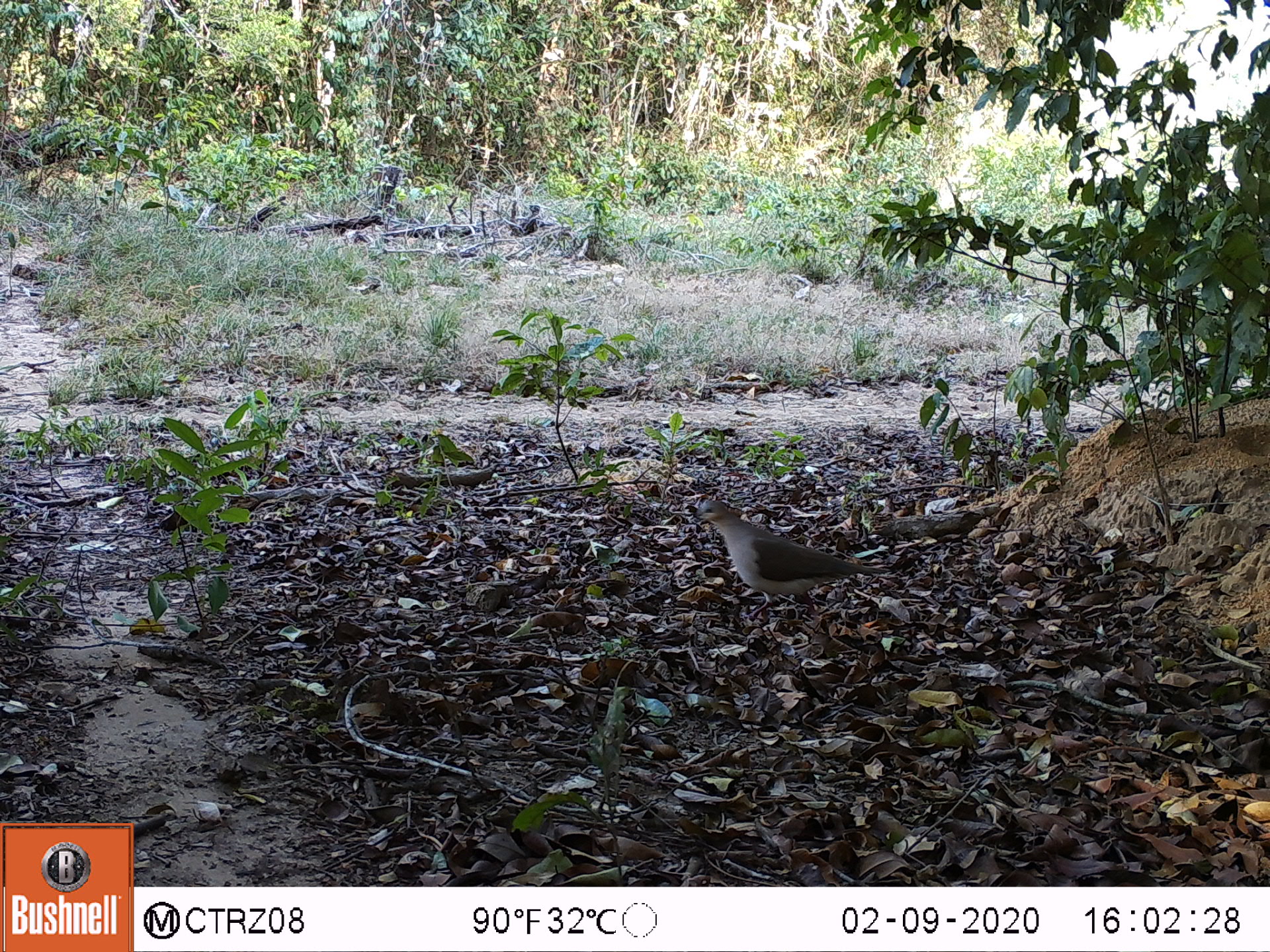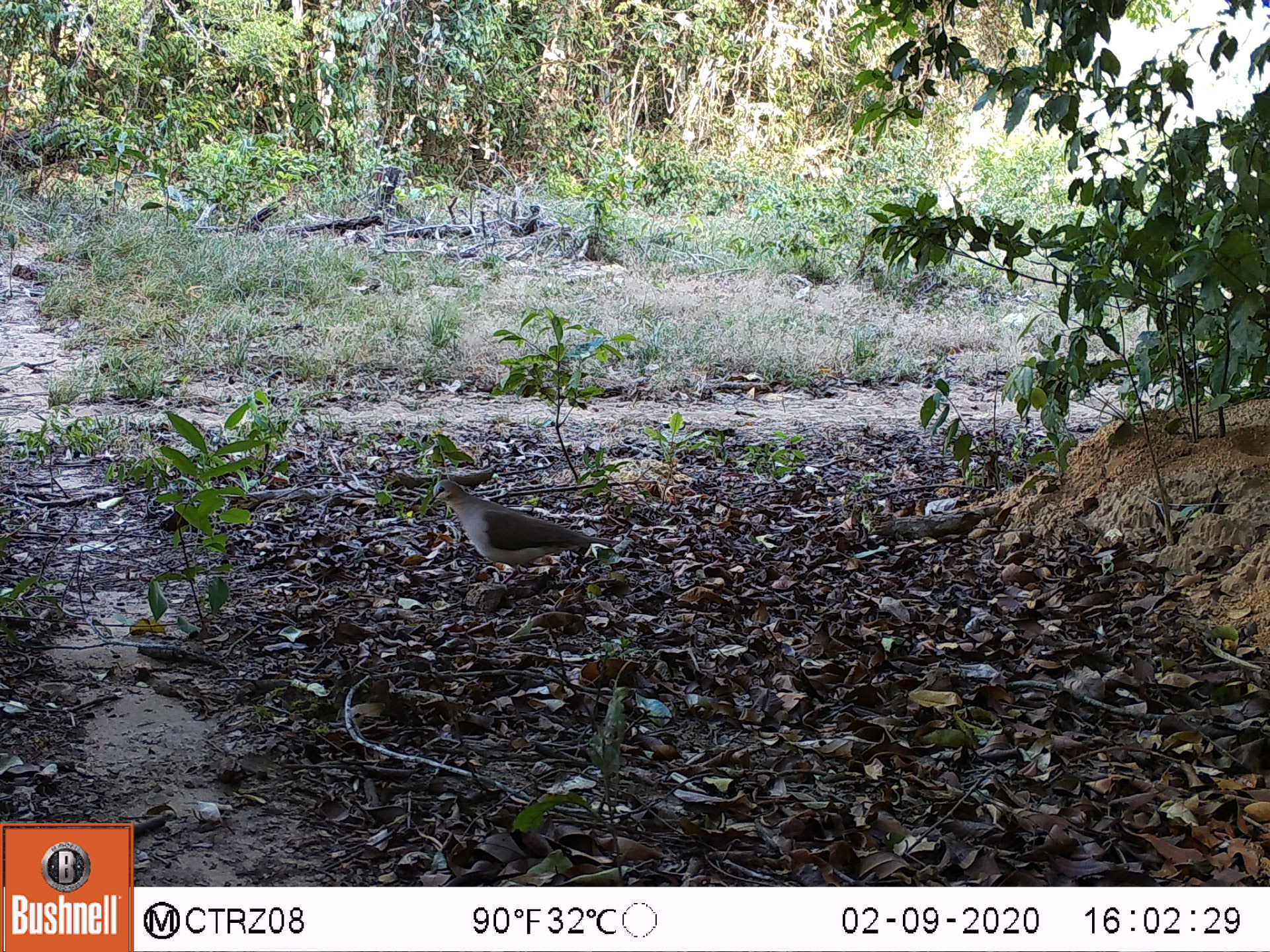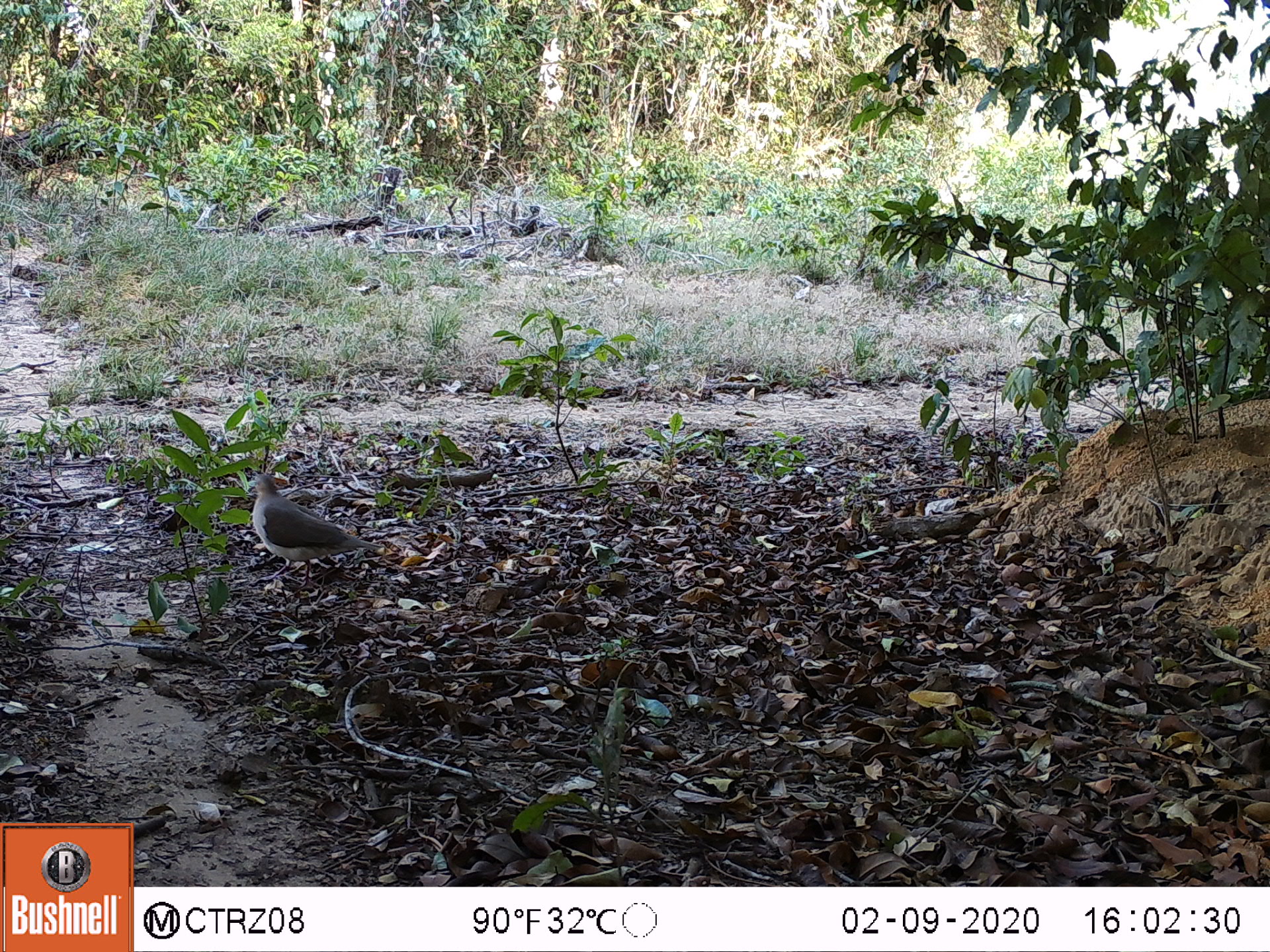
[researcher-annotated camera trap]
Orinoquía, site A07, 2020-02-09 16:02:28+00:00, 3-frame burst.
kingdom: Animalia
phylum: Chordata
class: Aves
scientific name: Aves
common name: bird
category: unknown bird